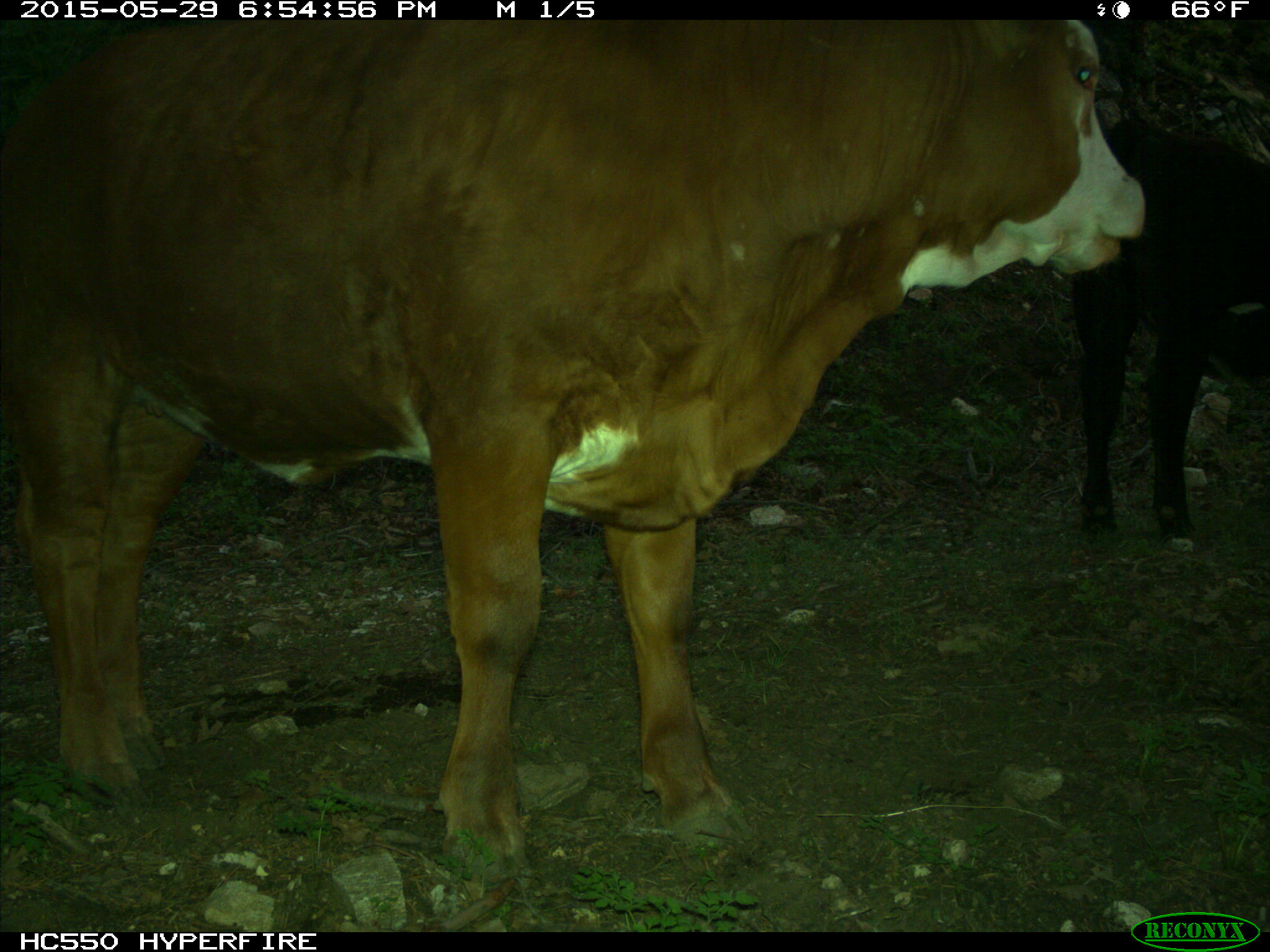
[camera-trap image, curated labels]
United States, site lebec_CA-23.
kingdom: Animalia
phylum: Chordata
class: Mammalia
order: Artiodactyla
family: Bovidae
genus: Bos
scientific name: Bos taurus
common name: domestic cow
Bos taurus (domestic cow).